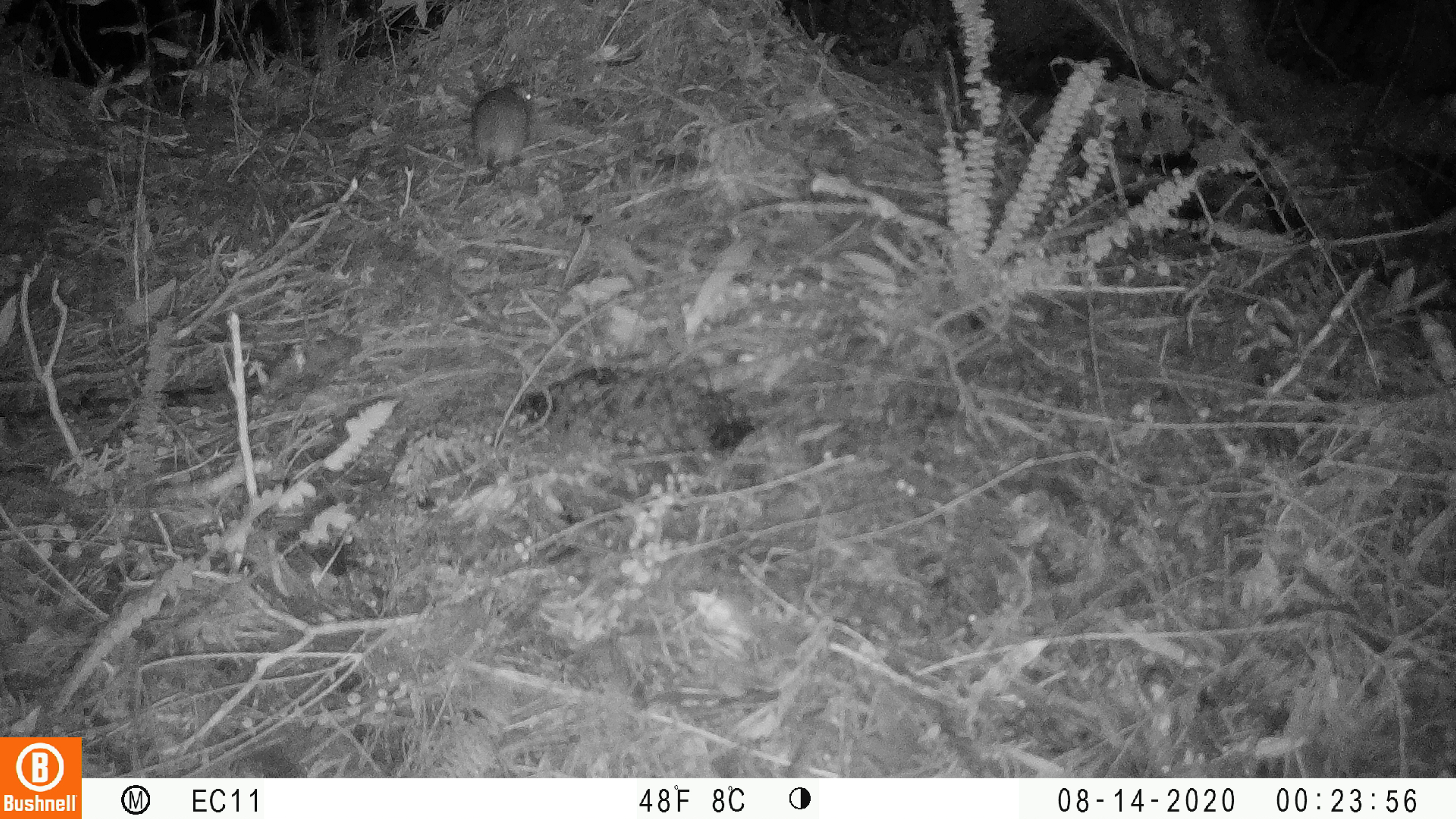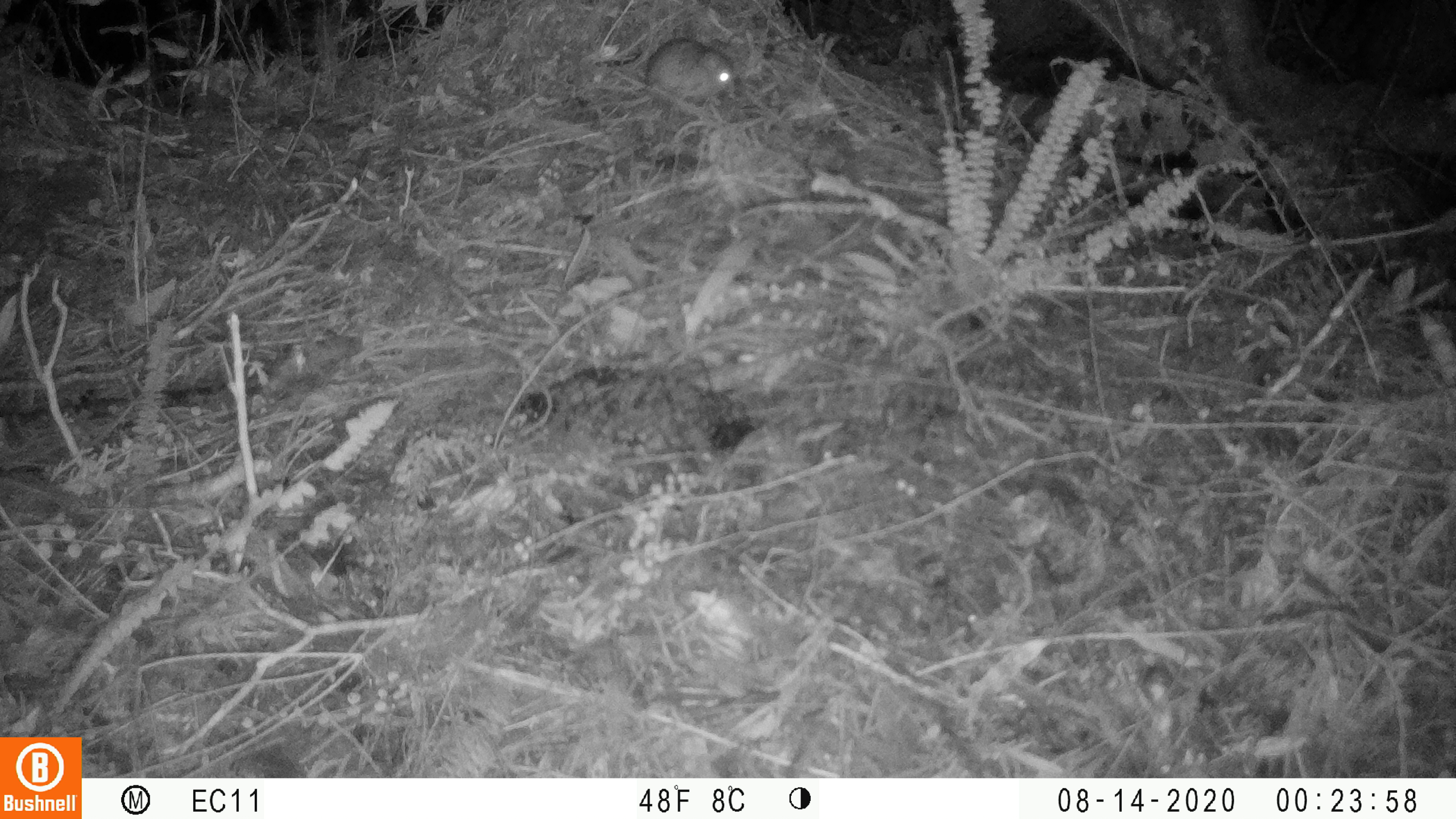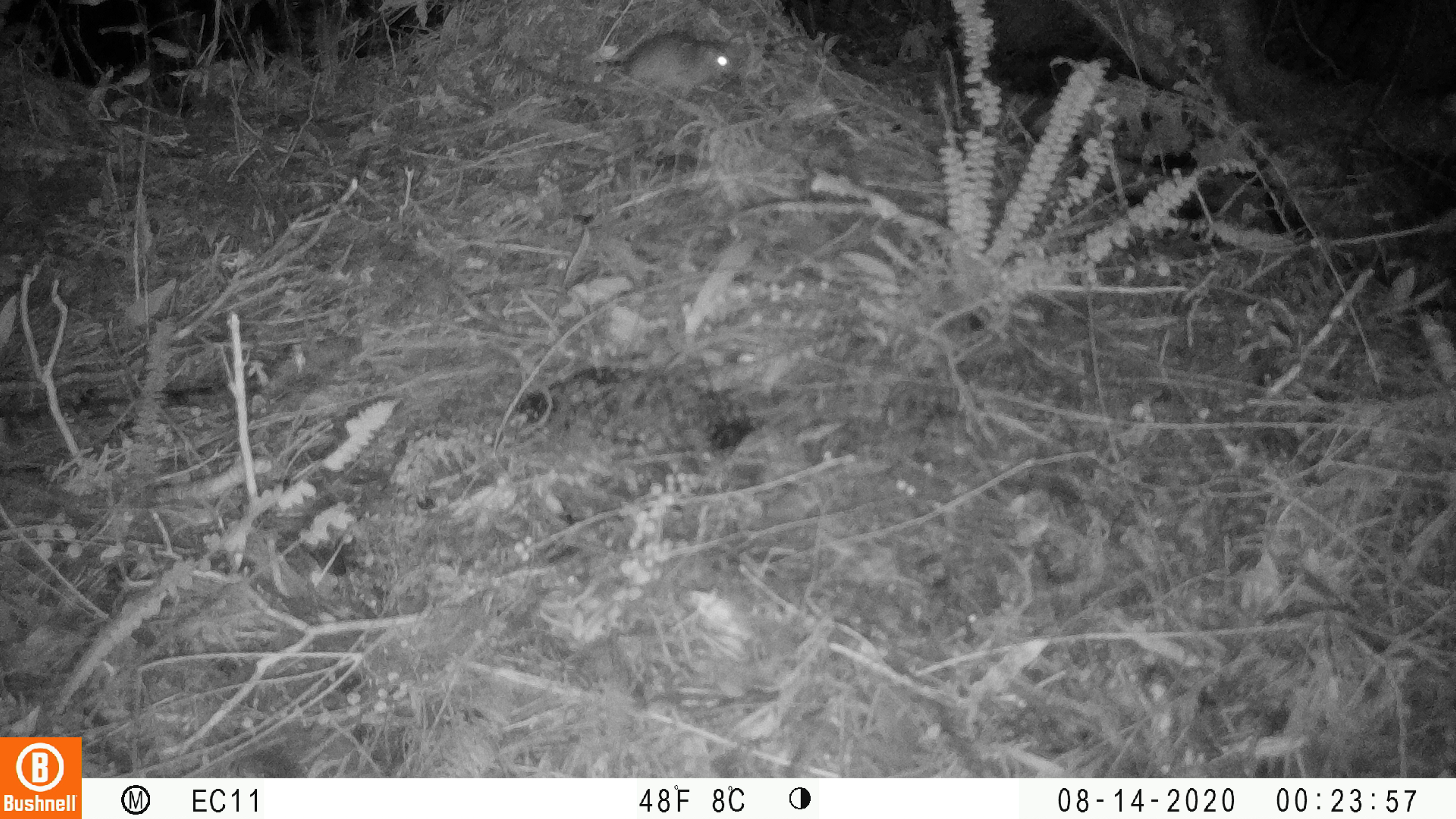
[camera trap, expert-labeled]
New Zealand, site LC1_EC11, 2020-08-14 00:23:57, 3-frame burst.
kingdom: Animalia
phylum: Chordata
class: Mammalia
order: Rodentia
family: Muridae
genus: Rattus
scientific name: Rattus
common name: rat